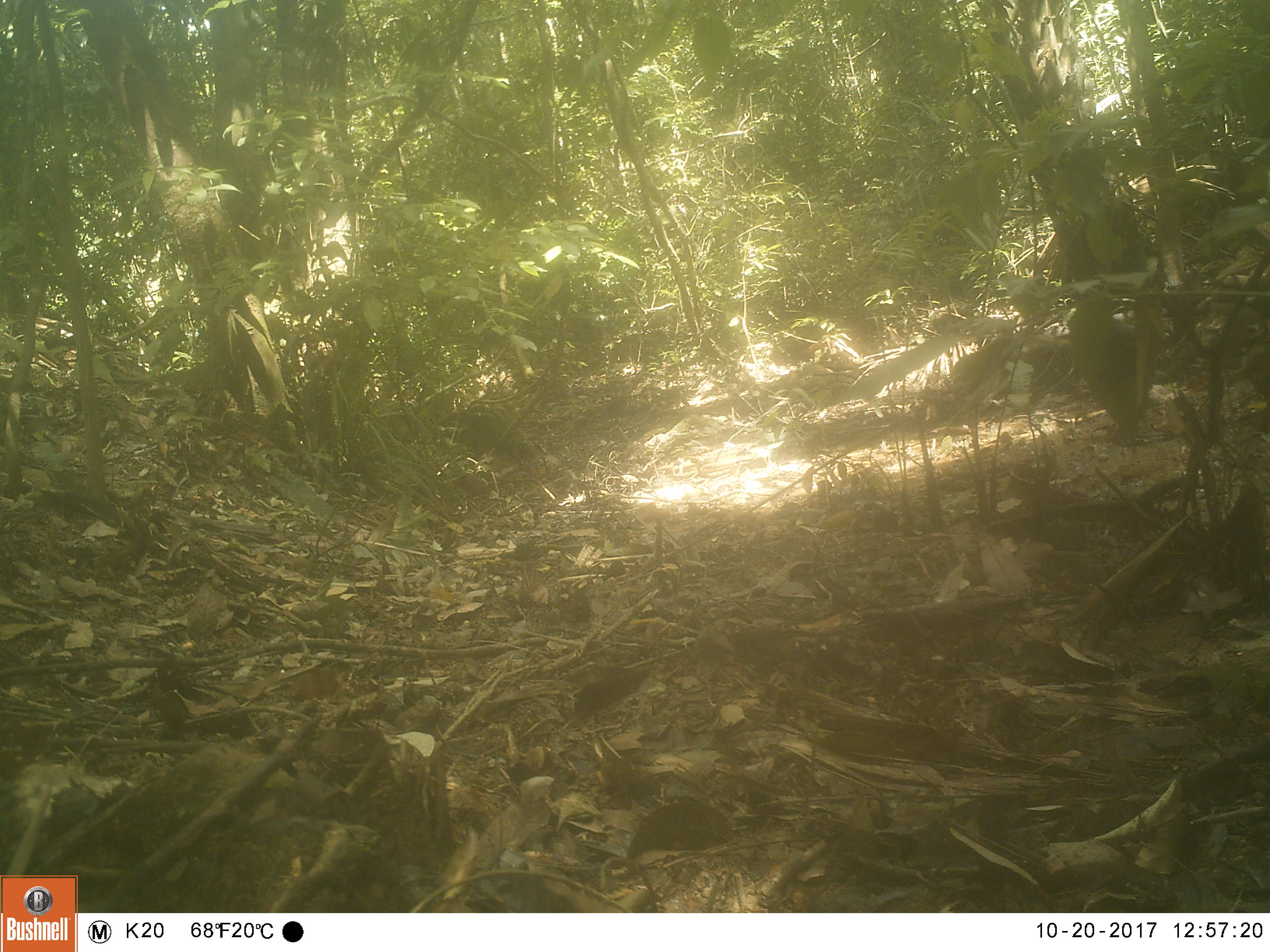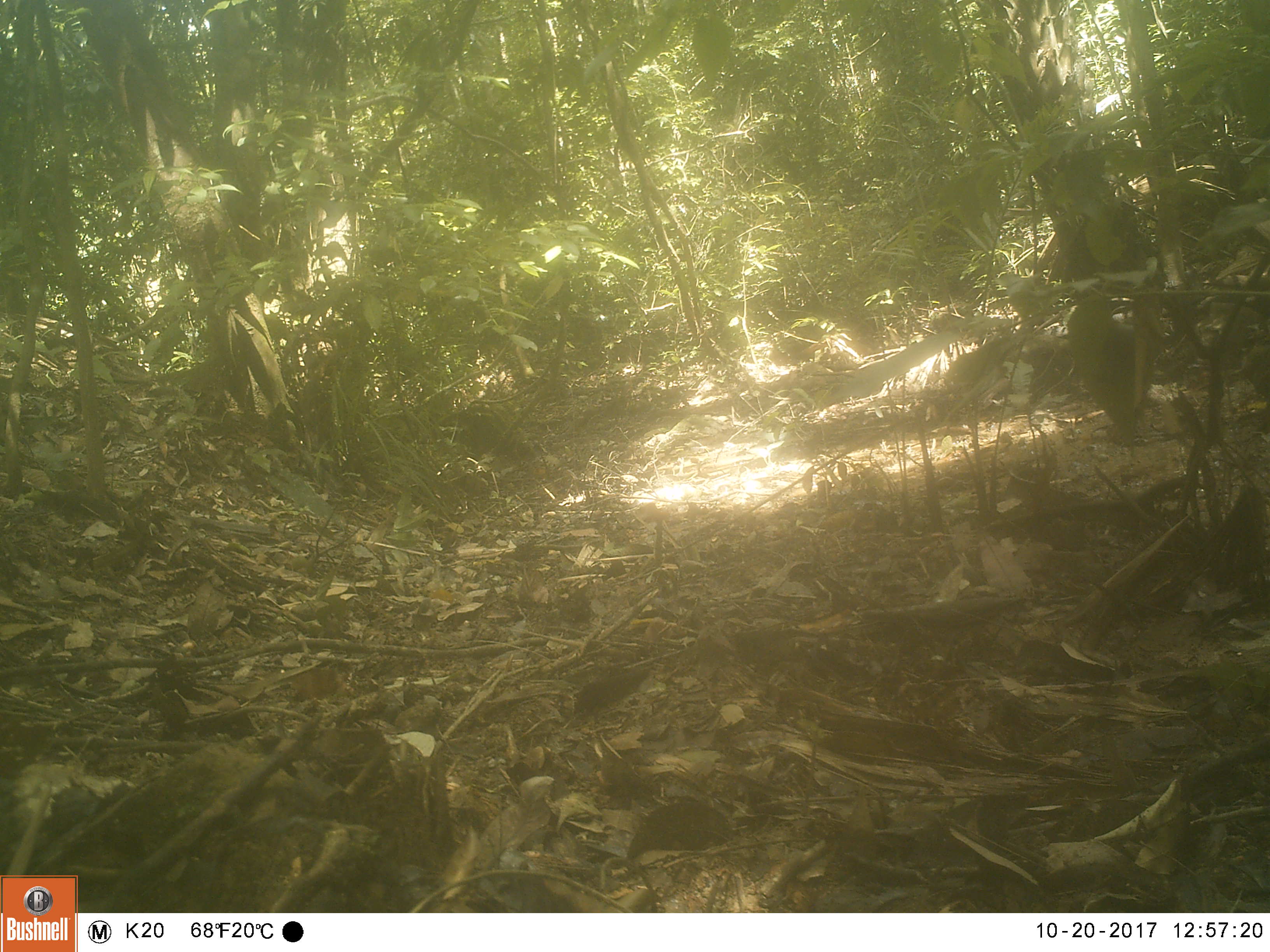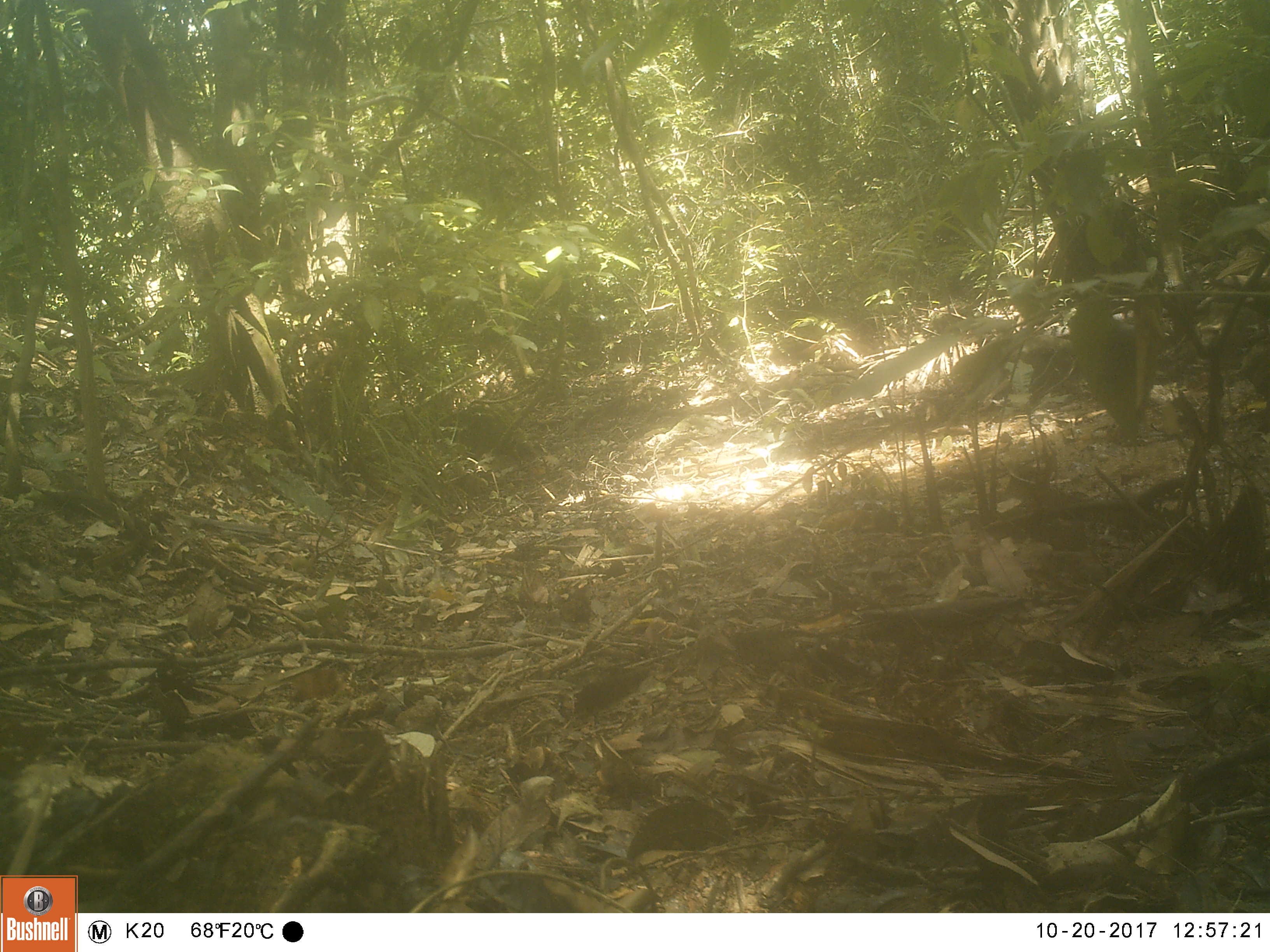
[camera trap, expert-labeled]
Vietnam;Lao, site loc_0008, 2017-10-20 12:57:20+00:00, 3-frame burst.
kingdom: Animalia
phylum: Chordata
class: Mammalia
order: Carnivora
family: Herpestidae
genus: Urva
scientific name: Urva urva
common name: crab-eating mongoose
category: crab eating mongoose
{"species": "crab eating mongoose (crab-eating mongoose) (Urva urva)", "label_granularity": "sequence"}